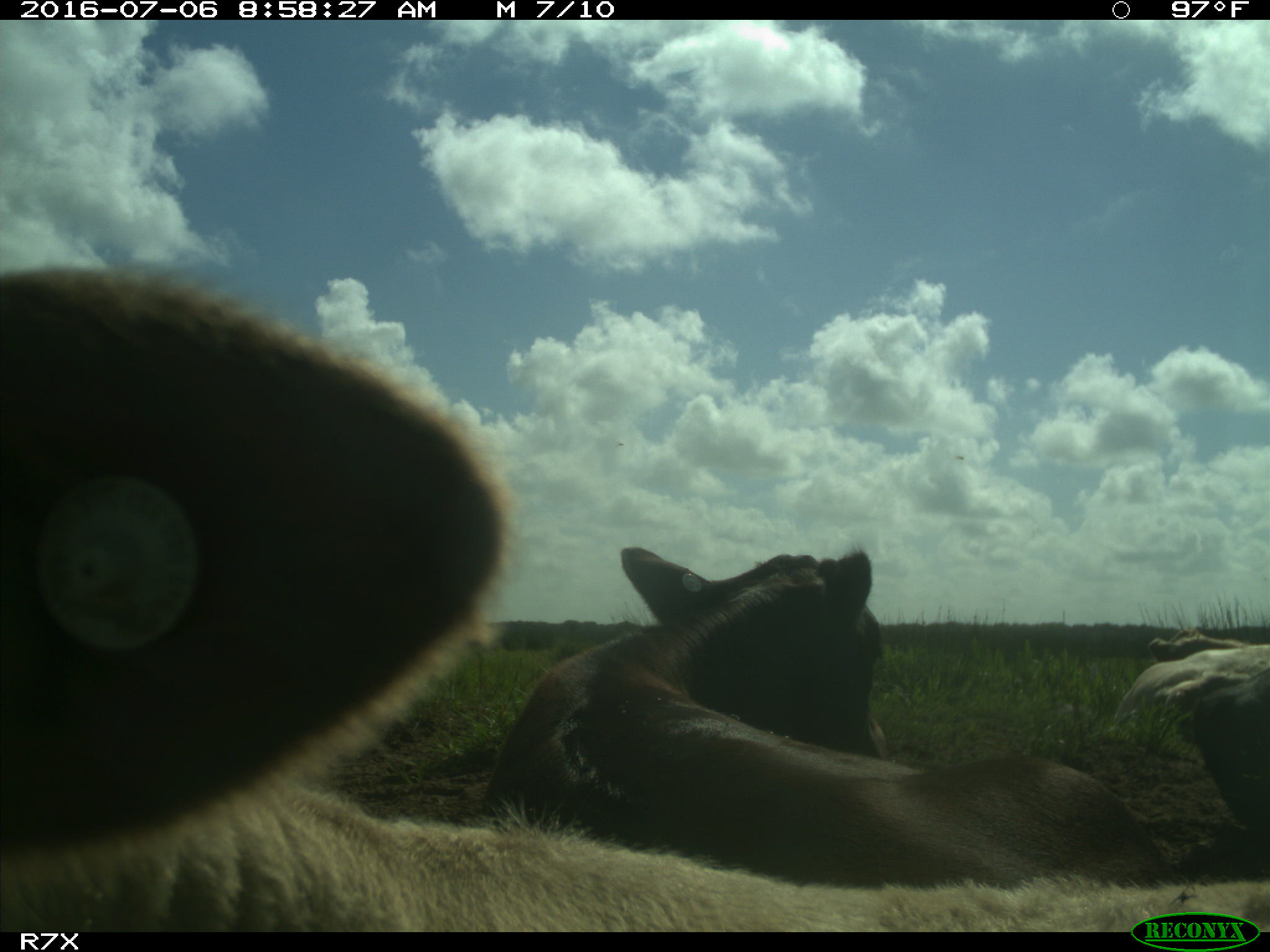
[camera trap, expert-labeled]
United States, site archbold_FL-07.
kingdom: Animalia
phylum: Chordata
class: Mammalia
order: Artiodactyla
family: Bovidae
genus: Bos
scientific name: Bos taurus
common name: domestic cow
Bos taurus (domestic cow).